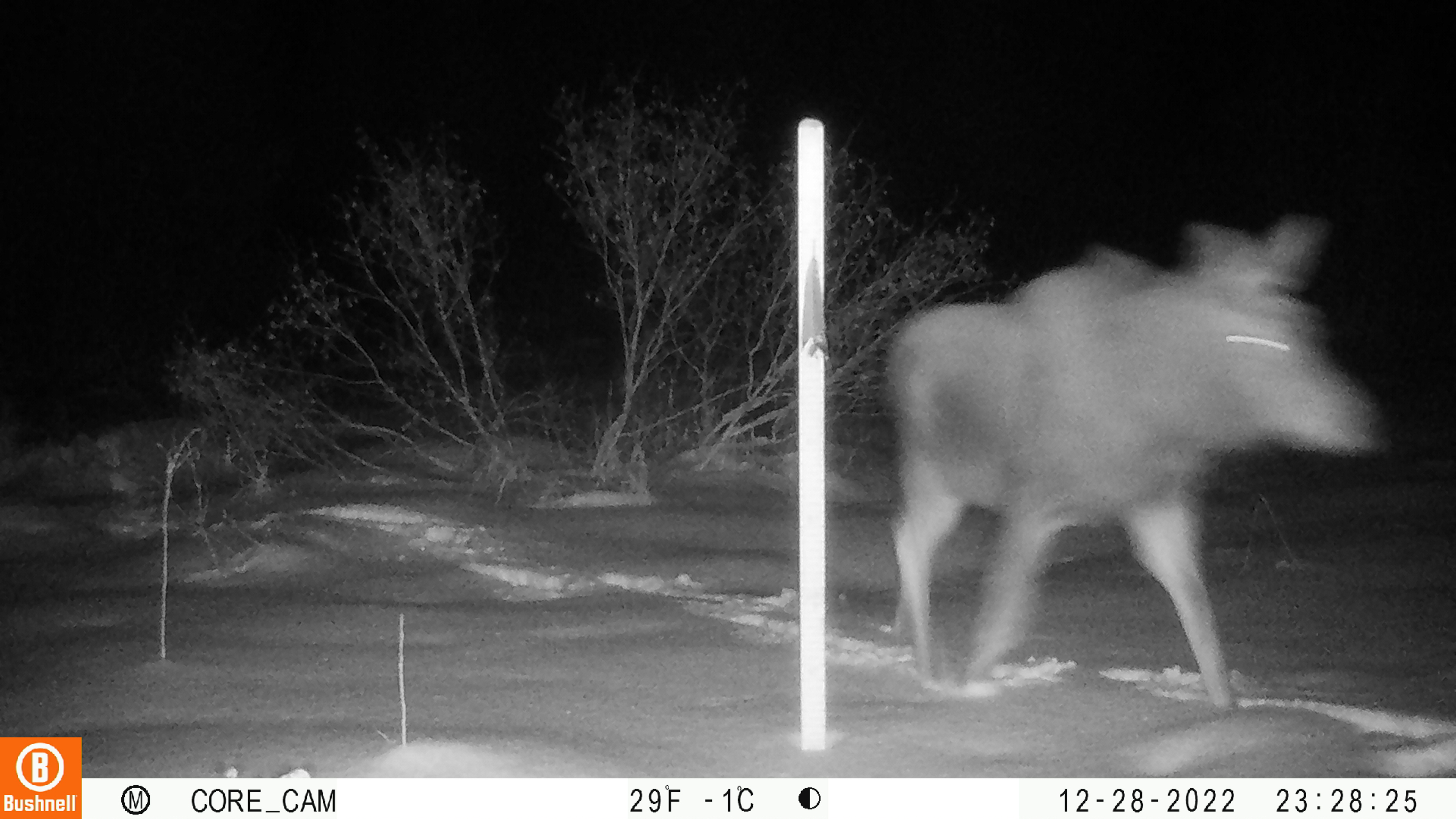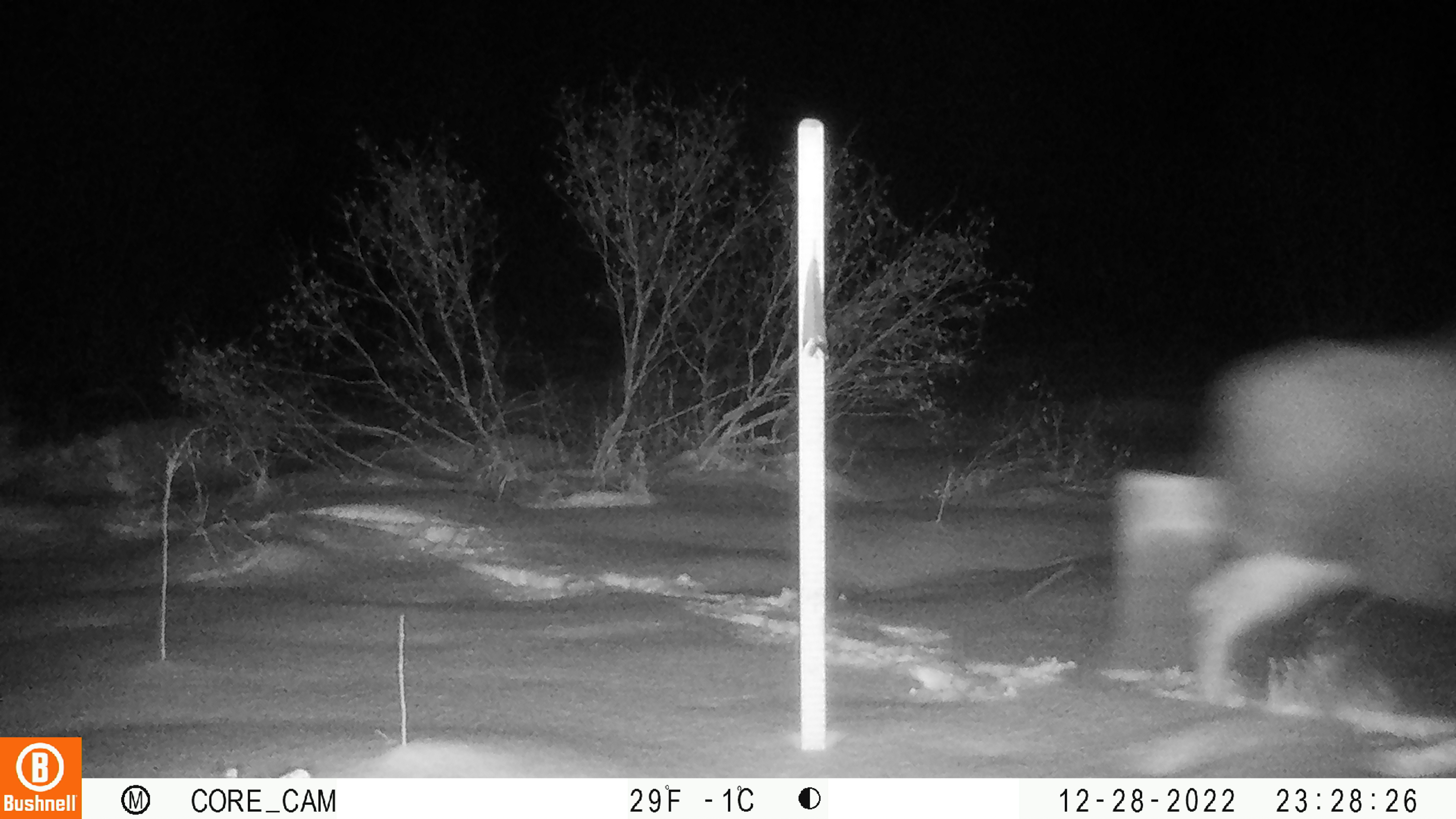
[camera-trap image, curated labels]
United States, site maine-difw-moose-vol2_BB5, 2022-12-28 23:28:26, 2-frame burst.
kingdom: Animalia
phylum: Chordata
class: Mammalia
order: Artiodactyla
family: Cervidae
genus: Alces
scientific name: Alces alces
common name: moose